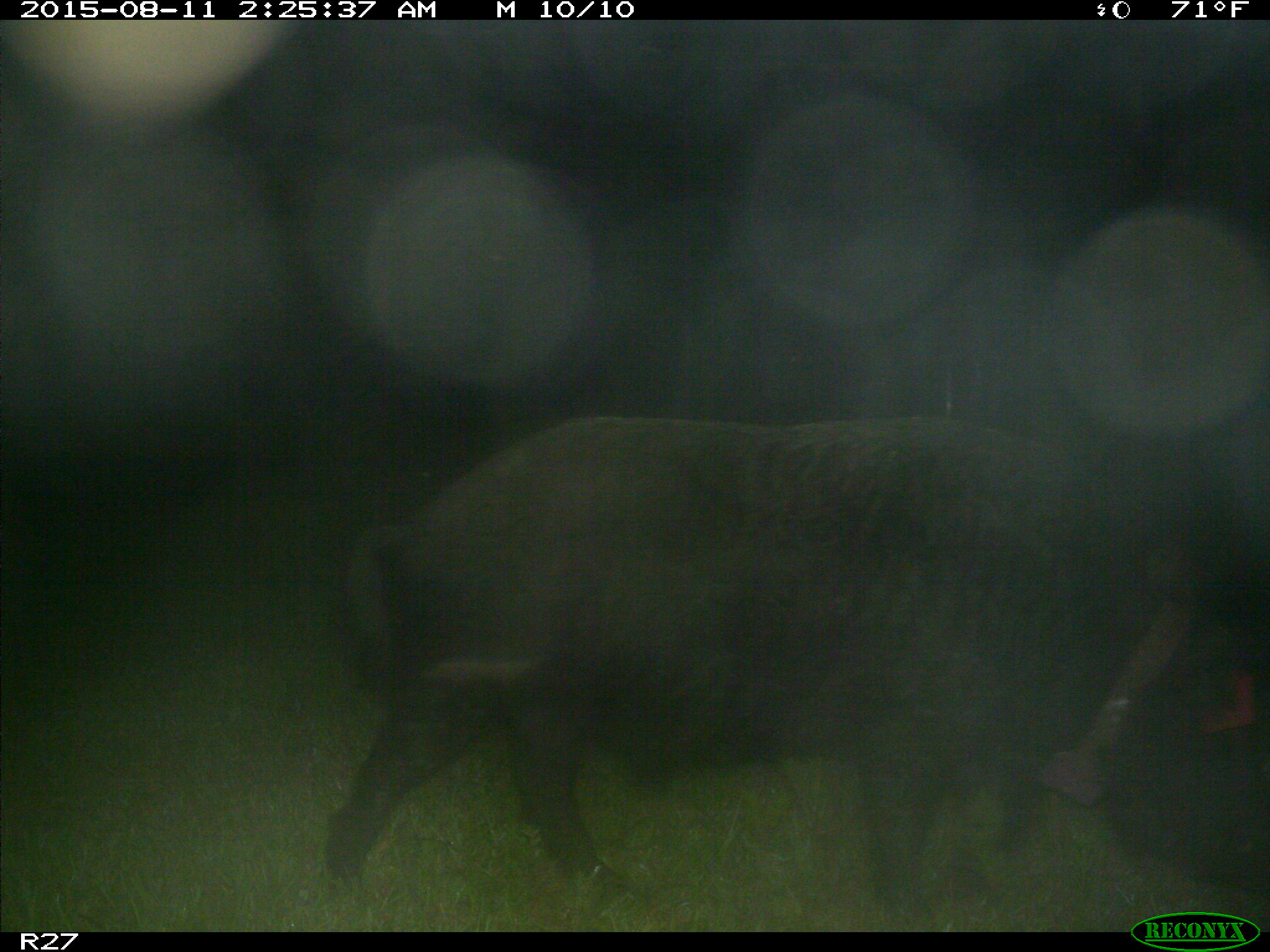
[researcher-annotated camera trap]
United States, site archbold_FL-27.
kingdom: Animalia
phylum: Chordata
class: Mammalia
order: Artiodactyla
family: Suidae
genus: Sus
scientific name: Sus scrofa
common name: wild boar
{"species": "Sus scrofa (wild boar)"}